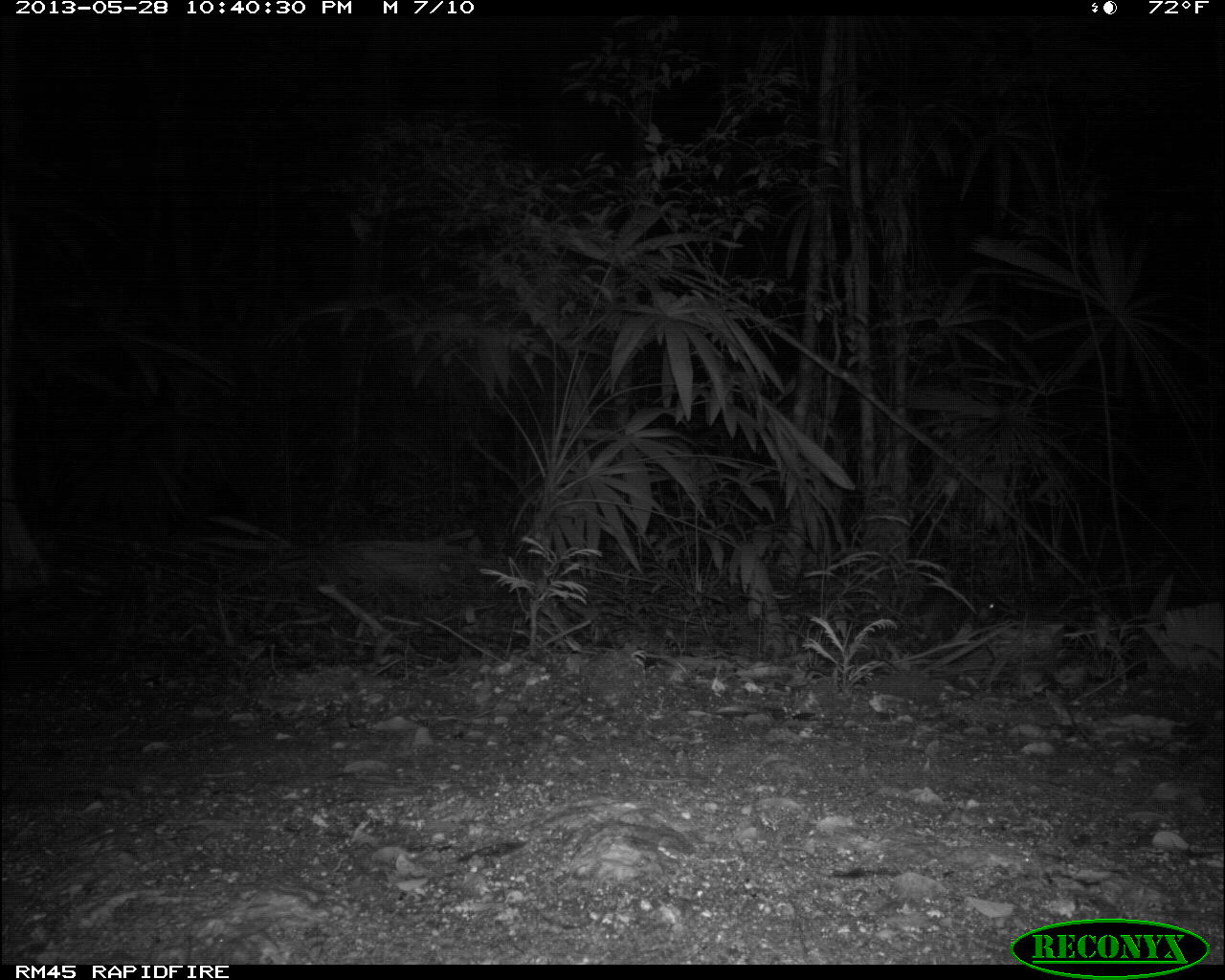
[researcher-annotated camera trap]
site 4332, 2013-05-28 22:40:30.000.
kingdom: Animalia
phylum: Chordata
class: Mammalia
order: Rodentia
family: Cuniculidae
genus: Cuniculus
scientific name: Cuniculus paca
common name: lowland paca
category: agouti paca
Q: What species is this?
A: Agouti paca (lowland paca) (Cuniculus paca).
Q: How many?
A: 1.